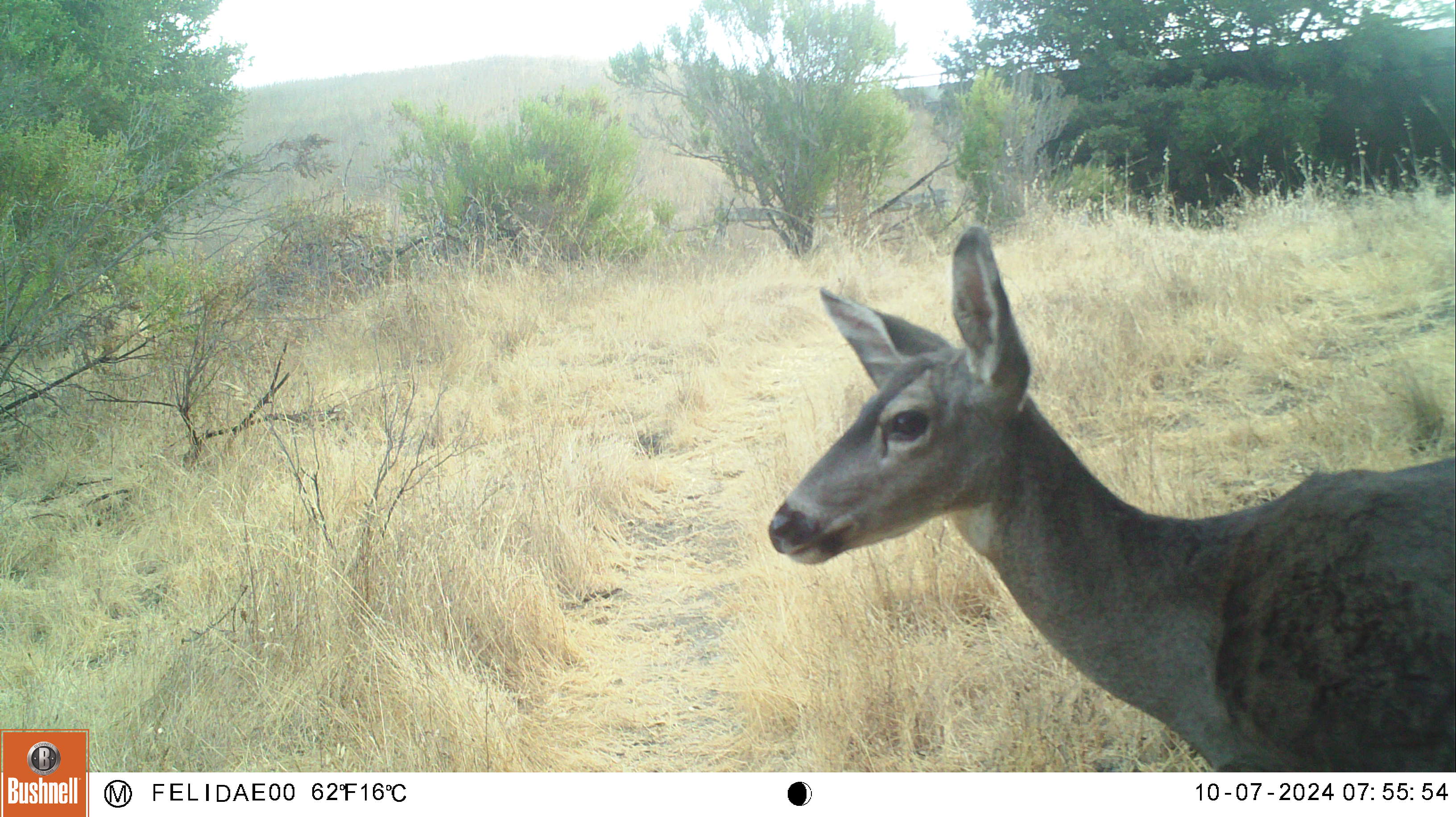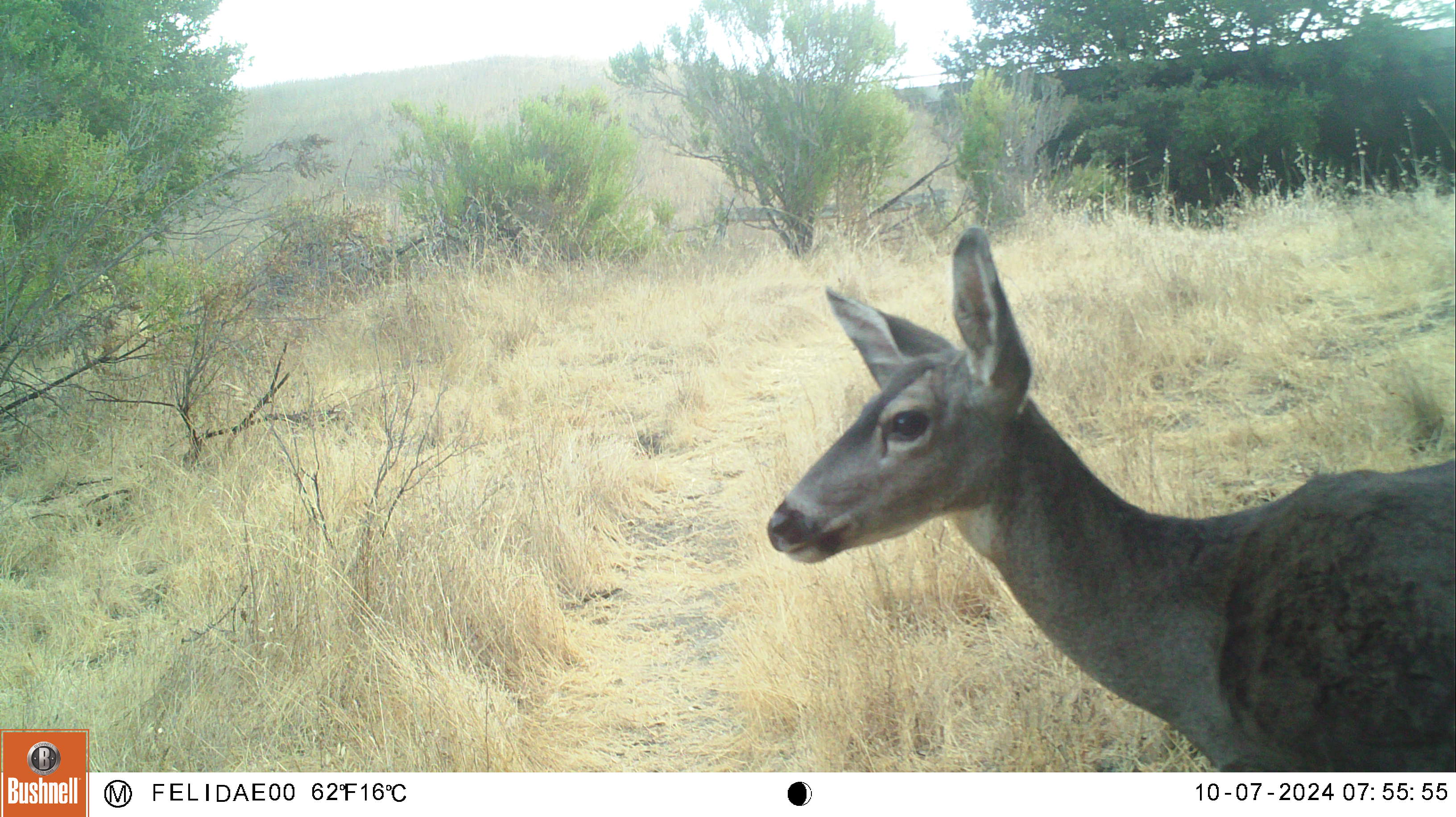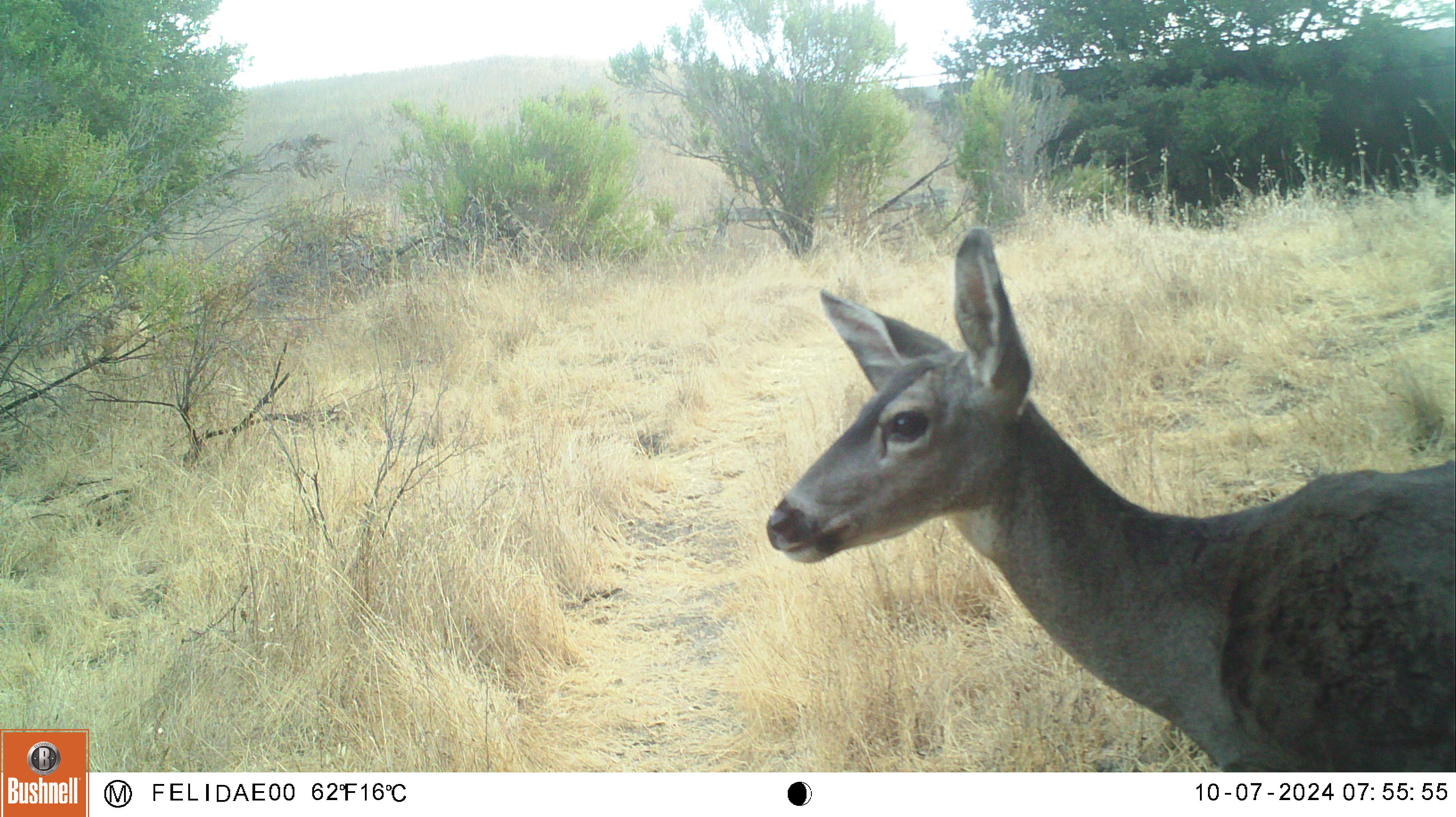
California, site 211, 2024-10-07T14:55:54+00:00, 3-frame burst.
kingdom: Animalia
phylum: Chordata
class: Mammalia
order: Artiodactyla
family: Cervidae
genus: Odocoileus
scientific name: Odocoileus hemionus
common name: mule deer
Mule deer (Odocoileus hemionus).